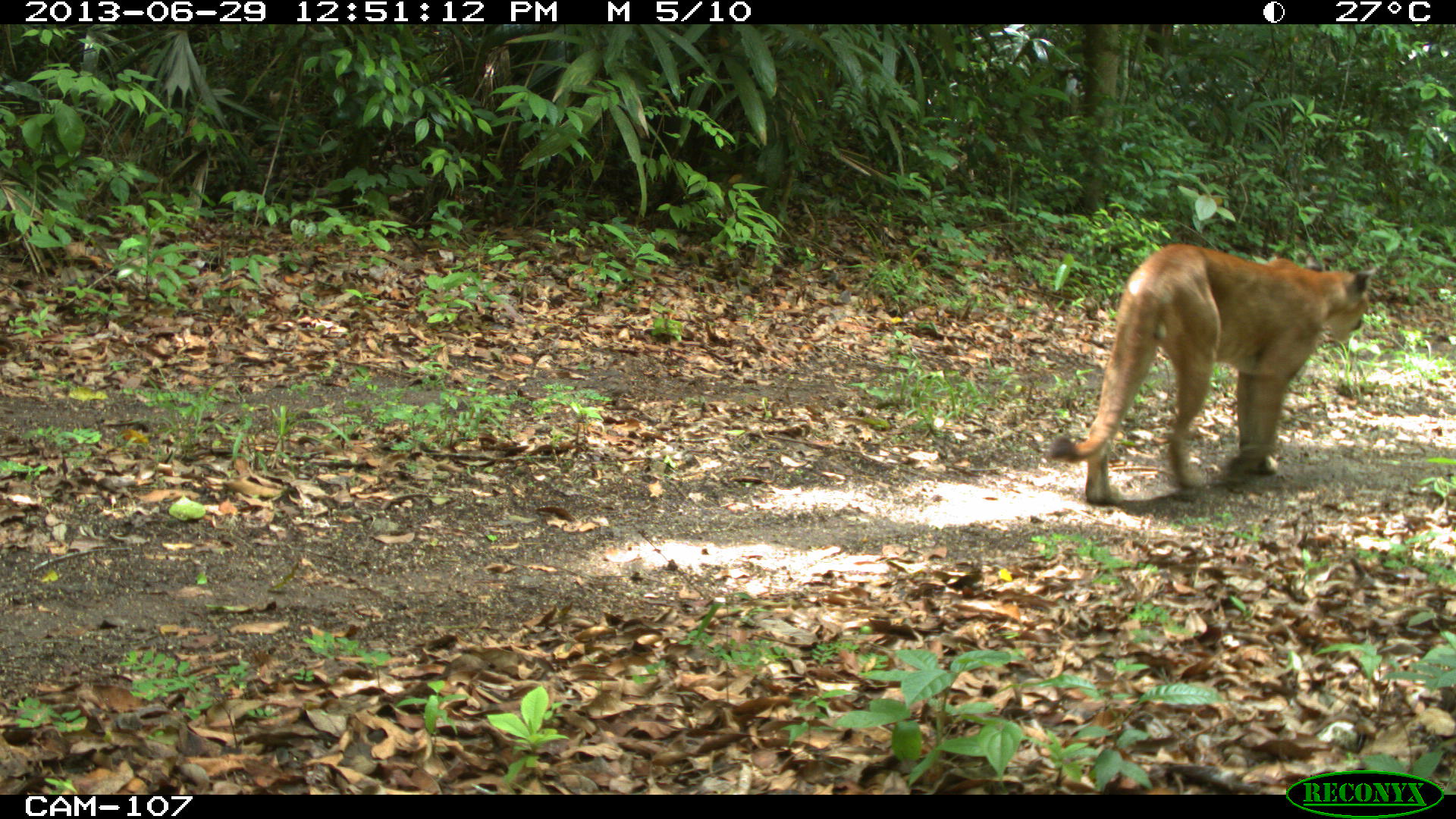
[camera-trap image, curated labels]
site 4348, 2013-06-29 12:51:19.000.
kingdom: Animalia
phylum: Chordata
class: Mammalia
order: Carnivora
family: Felidae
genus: Puma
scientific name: Puma concolor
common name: mountain lion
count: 1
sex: male